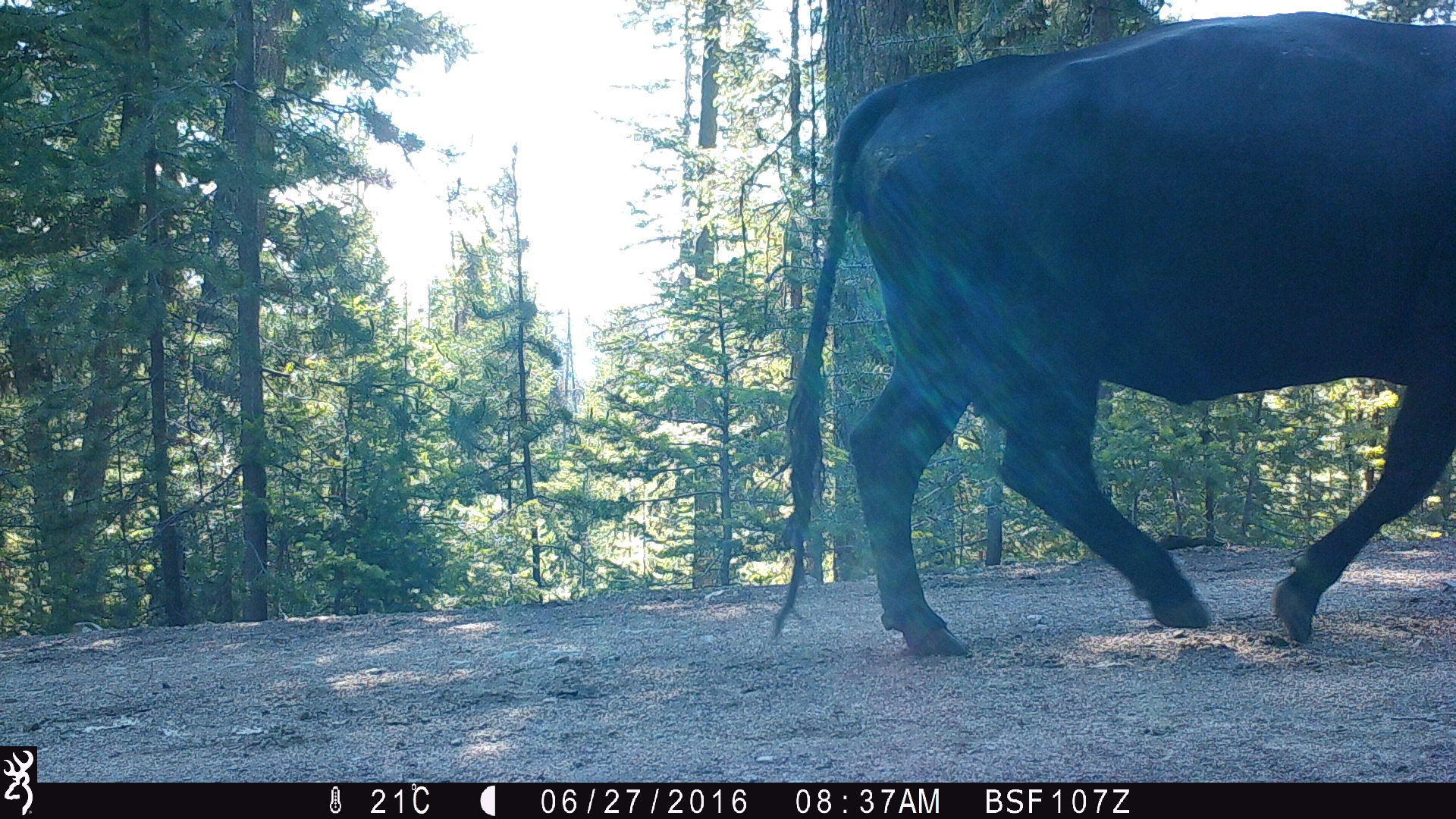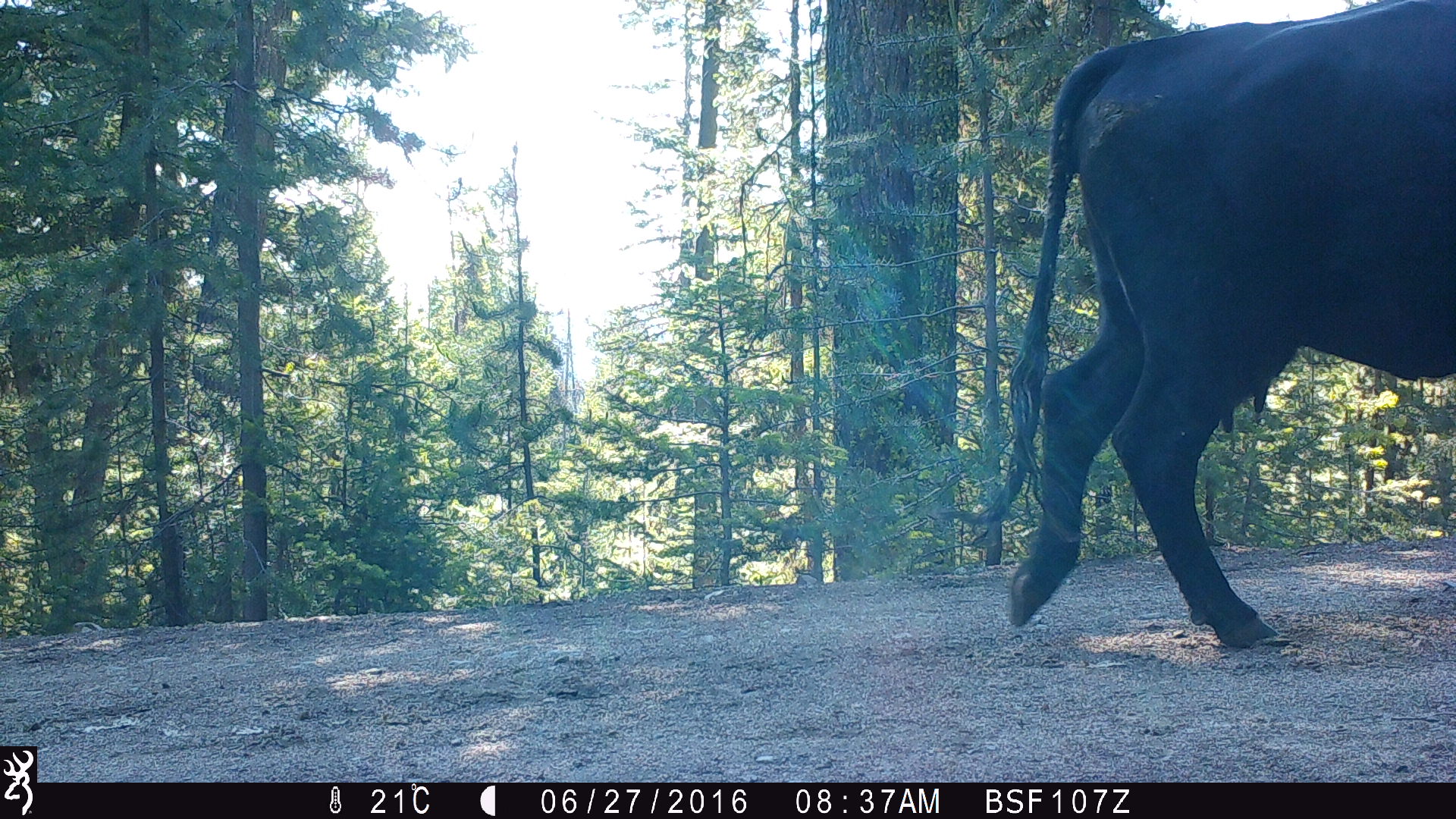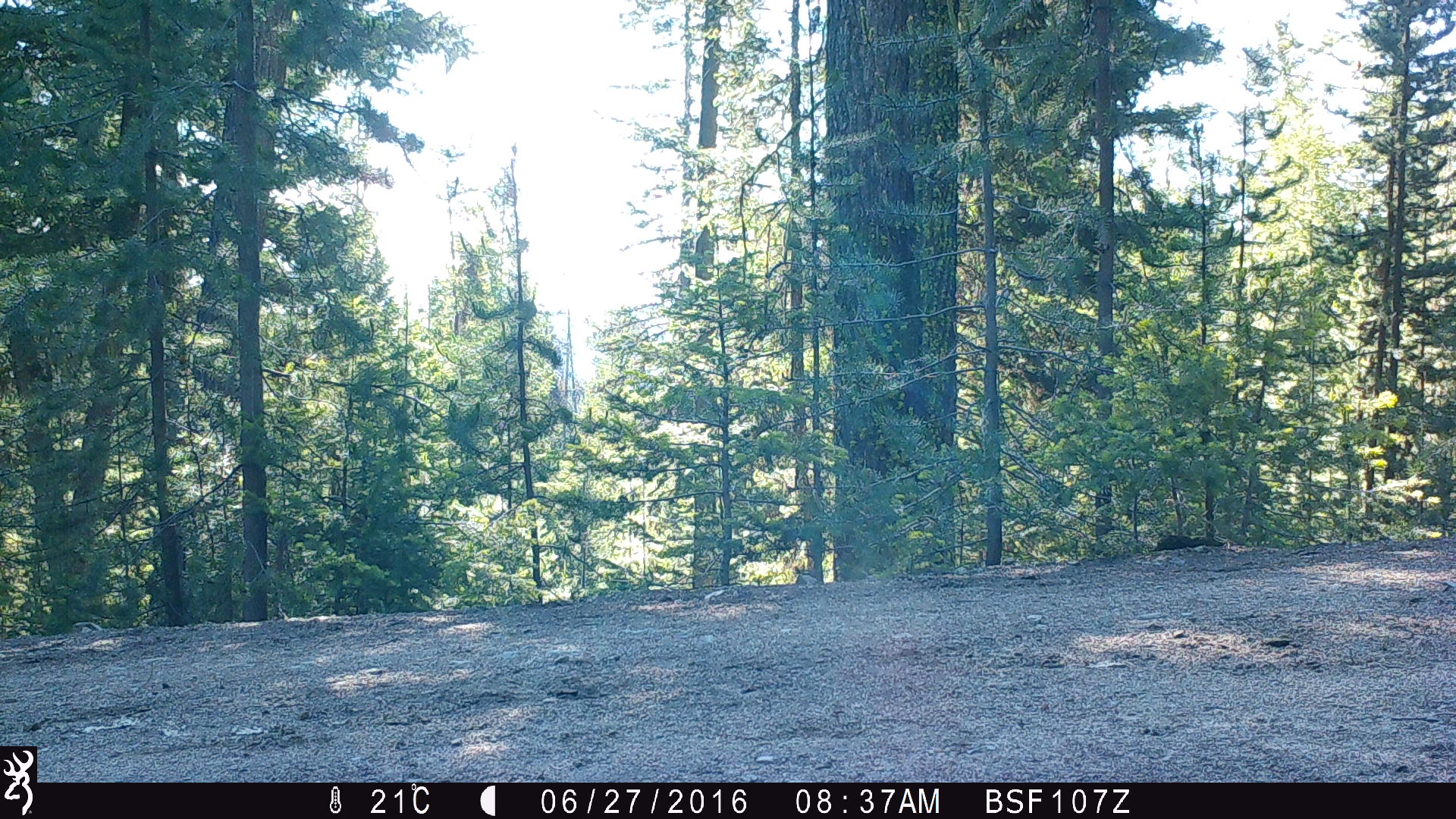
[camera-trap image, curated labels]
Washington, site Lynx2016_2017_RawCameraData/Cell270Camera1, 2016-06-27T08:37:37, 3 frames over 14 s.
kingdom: Animalia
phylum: Chordata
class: Mammalia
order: Artiodactyla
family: Bovidae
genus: Bos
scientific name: Bos taurus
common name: domestic cattle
Domestic cattle (Bos taurus). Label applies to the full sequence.